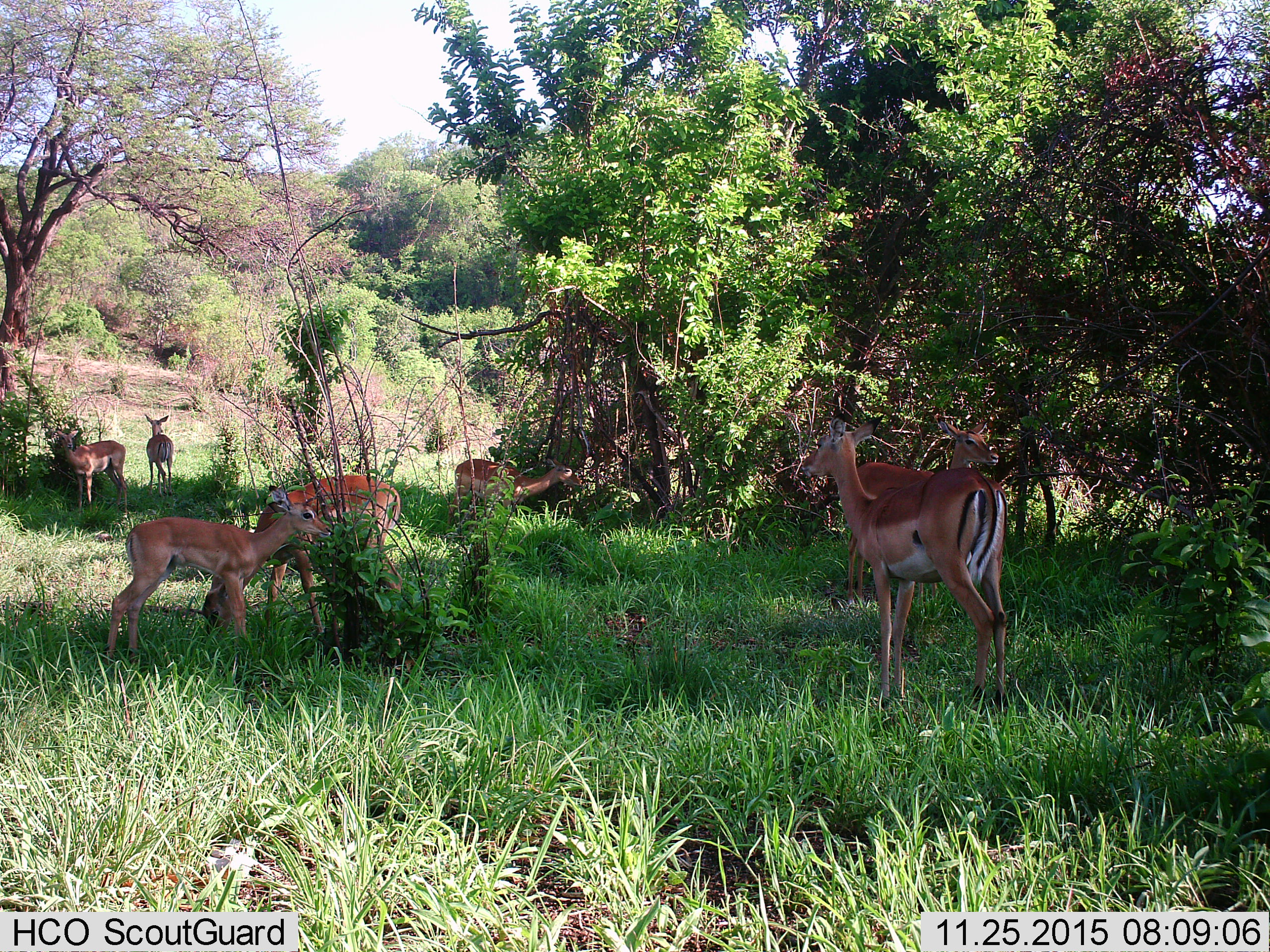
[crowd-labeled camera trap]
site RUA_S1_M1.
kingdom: Animalia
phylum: Chordata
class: Mammalia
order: Artiodactyla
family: Bovidae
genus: Aepyceros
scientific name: Aepyceros melampus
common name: impala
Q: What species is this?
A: Impala (Aepyceros melampus).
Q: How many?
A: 7.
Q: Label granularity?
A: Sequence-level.